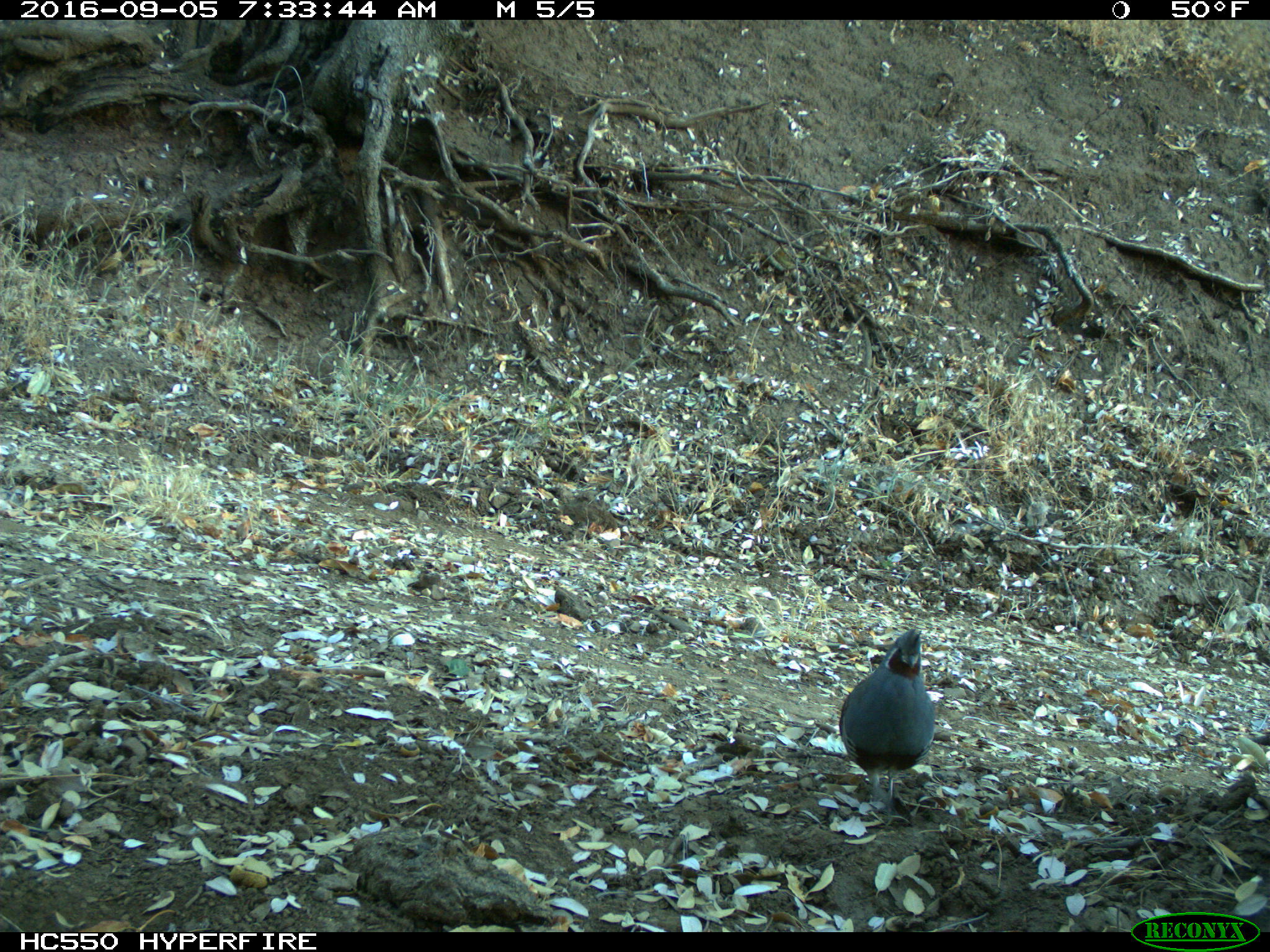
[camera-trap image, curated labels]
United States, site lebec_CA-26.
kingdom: Animalia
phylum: Chordata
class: Aves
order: Galliformes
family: Odontophoridae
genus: Callipepla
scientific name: Callipepla californica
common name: california quail